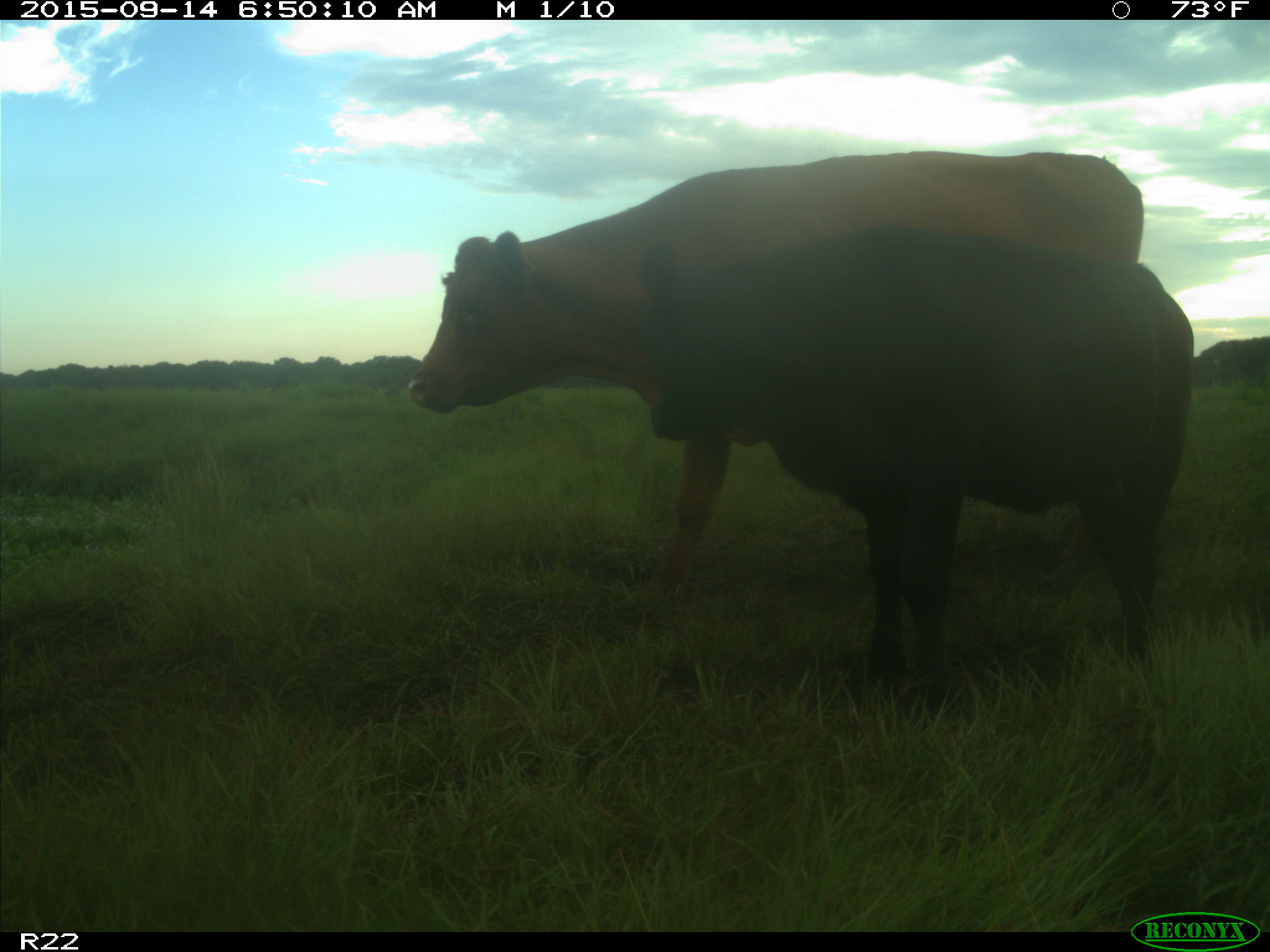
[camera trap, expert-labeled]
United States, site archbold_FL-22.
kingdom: Animalia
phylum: Chordata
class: Mammalia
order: Artiodactyla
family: Bovidae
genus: Bos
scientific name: Bos taurus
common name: domestic cow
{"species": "Bos taurus (domestic cow)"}